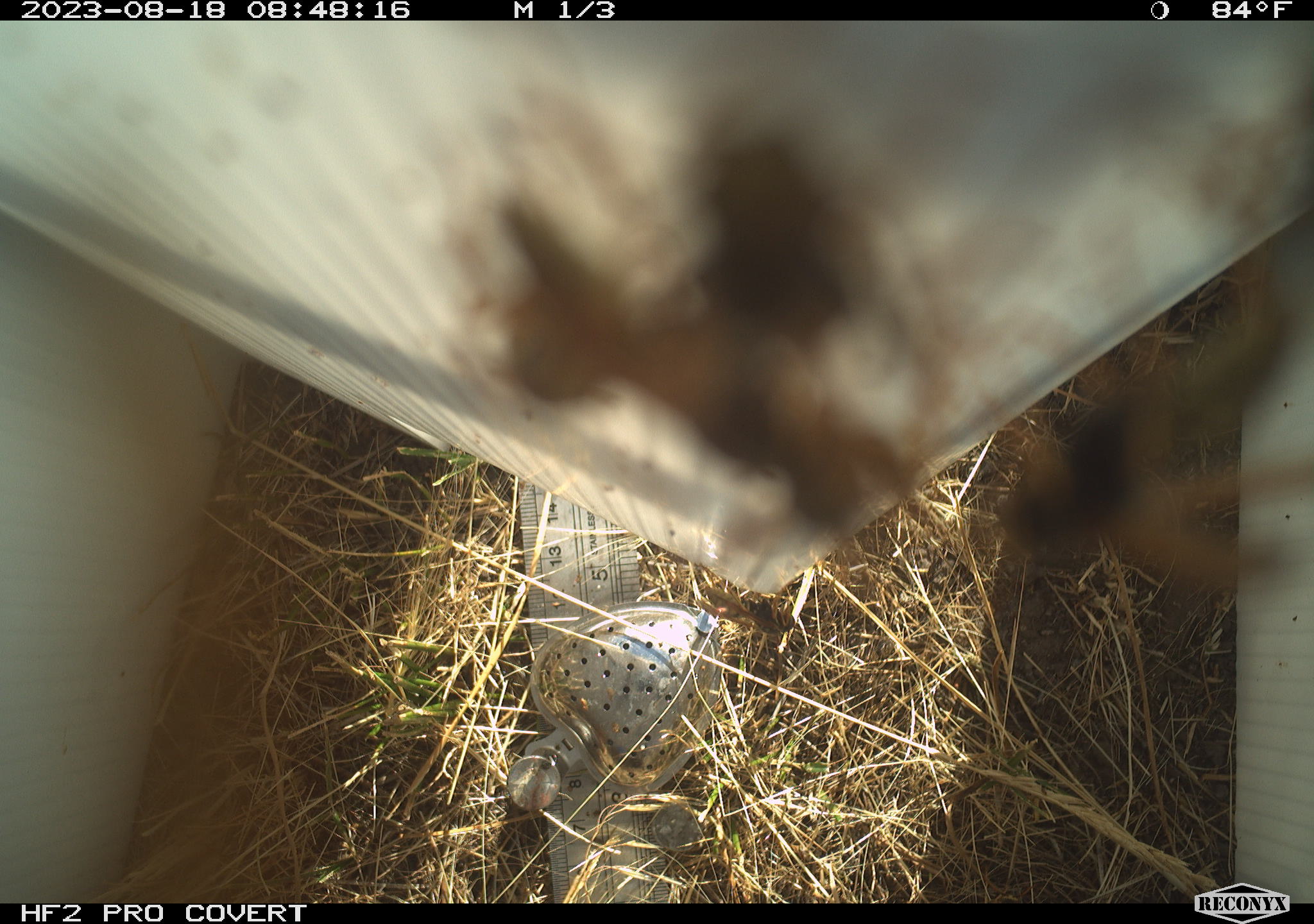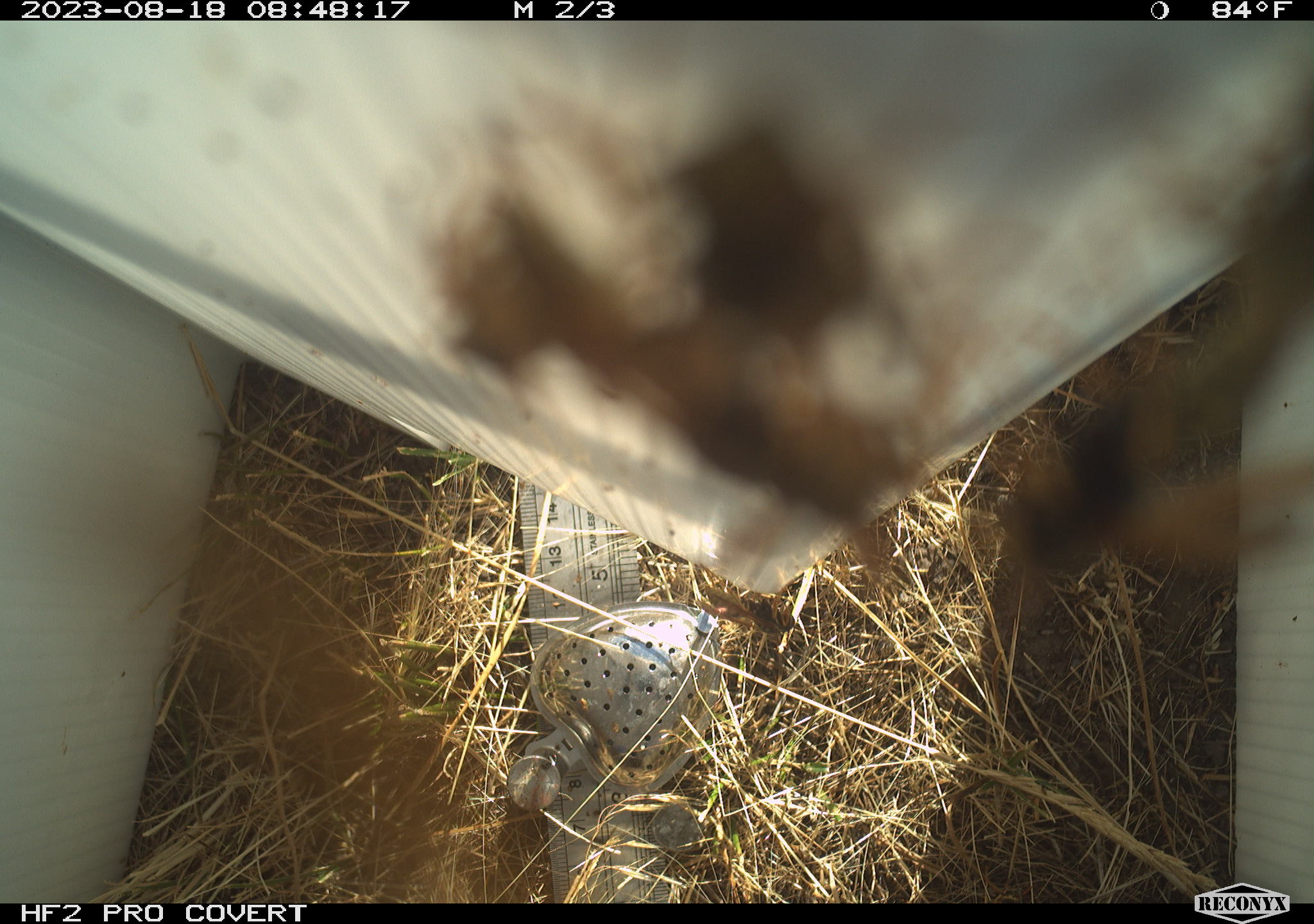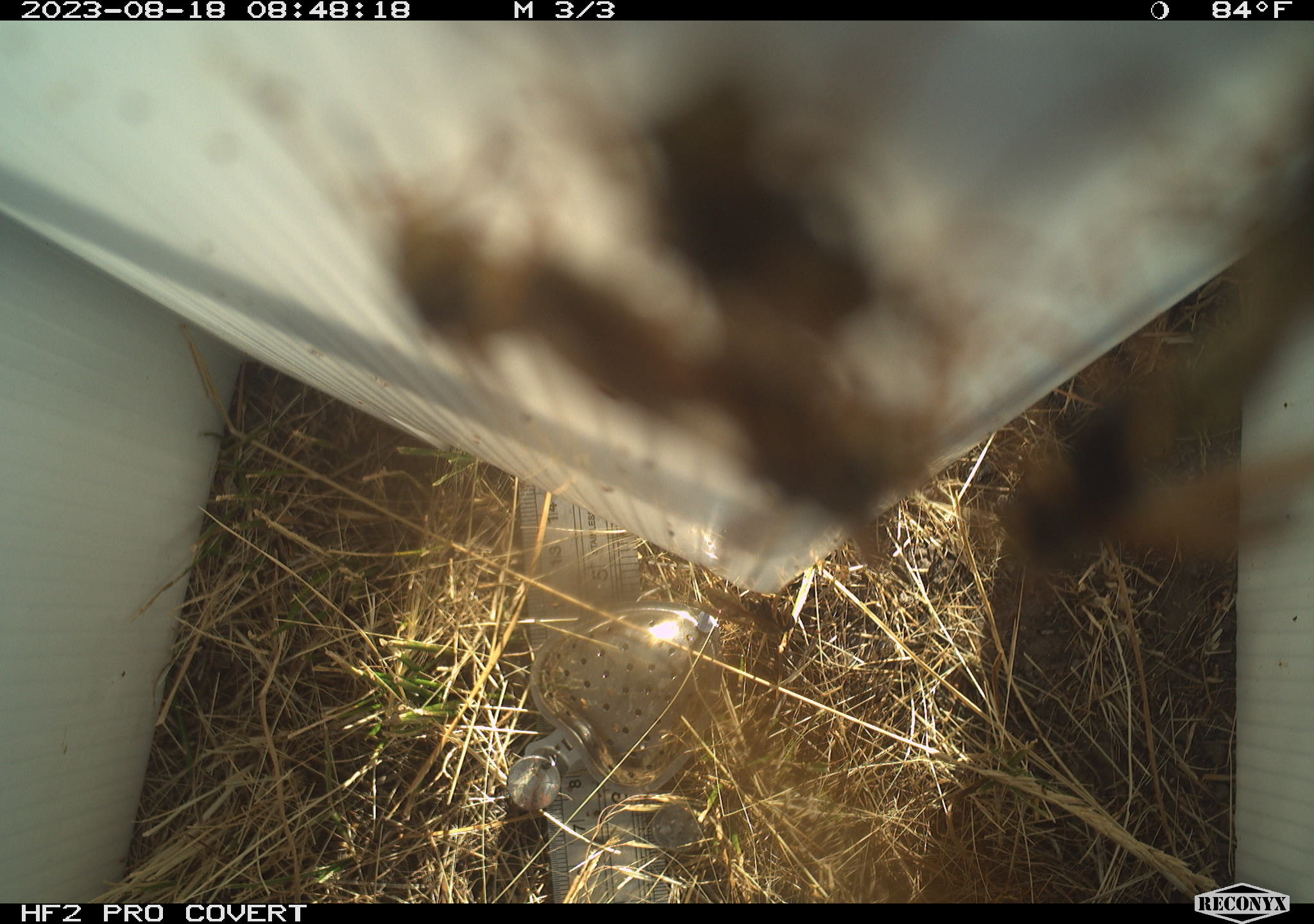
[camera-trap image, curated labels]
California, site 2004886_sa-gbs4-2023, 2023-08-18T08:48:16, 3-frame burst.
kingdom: Animalia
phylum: Arthropoda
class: Insecta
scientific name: Insecta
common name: insect